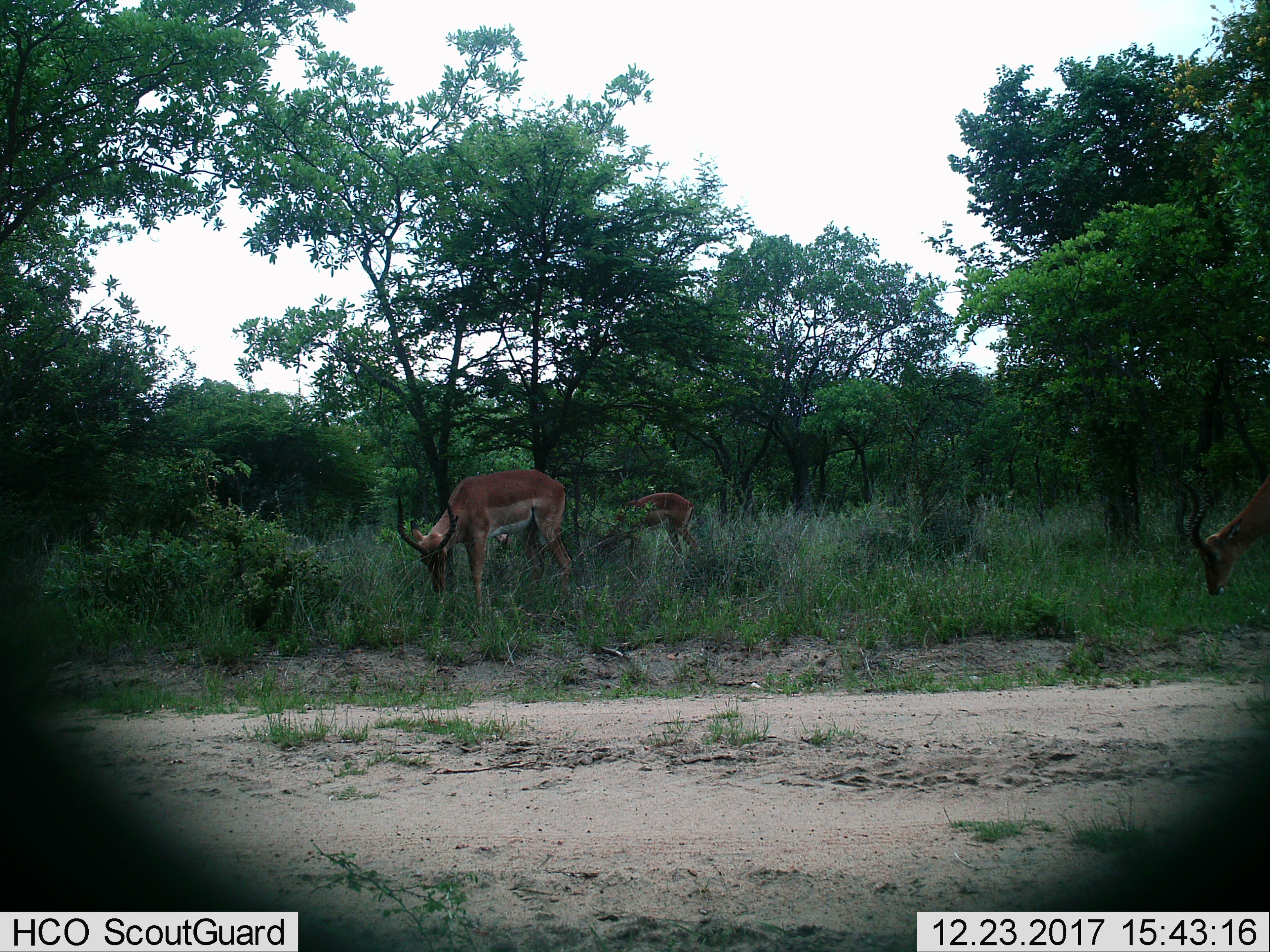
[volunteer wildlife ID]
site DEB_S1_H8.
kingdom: Animalia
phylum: Chordata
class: Mammalia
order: Artiodactyla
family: Bovidae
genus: Aepyceros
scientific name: Aepyceros melampus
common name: impala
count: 3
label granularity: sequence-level